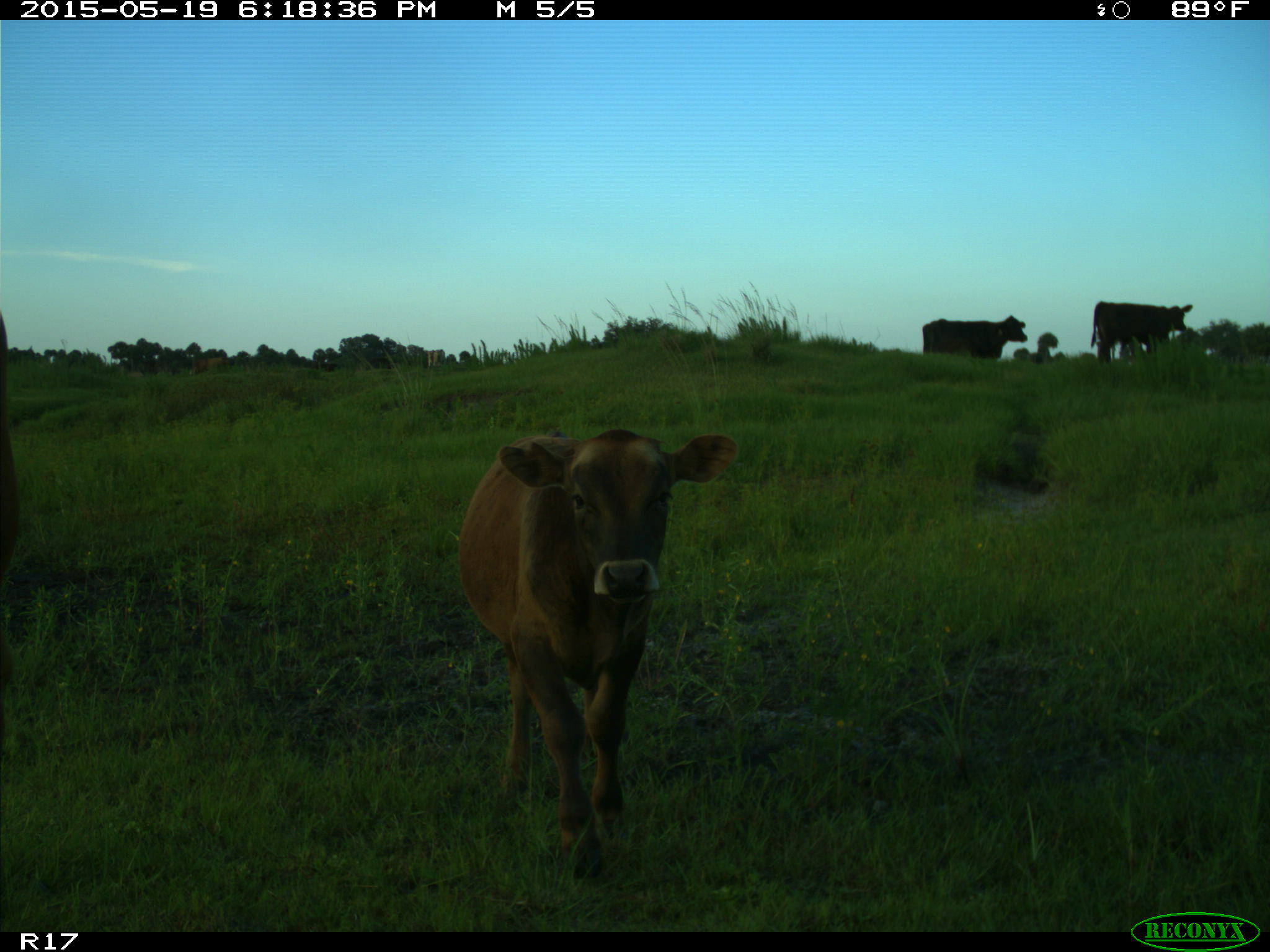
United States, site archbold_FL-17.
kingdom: Animalia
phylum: Chordata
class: Mammalia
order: Artiodactyla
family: Bovidae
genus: Bos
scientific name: Bos taurus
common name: domestic cow